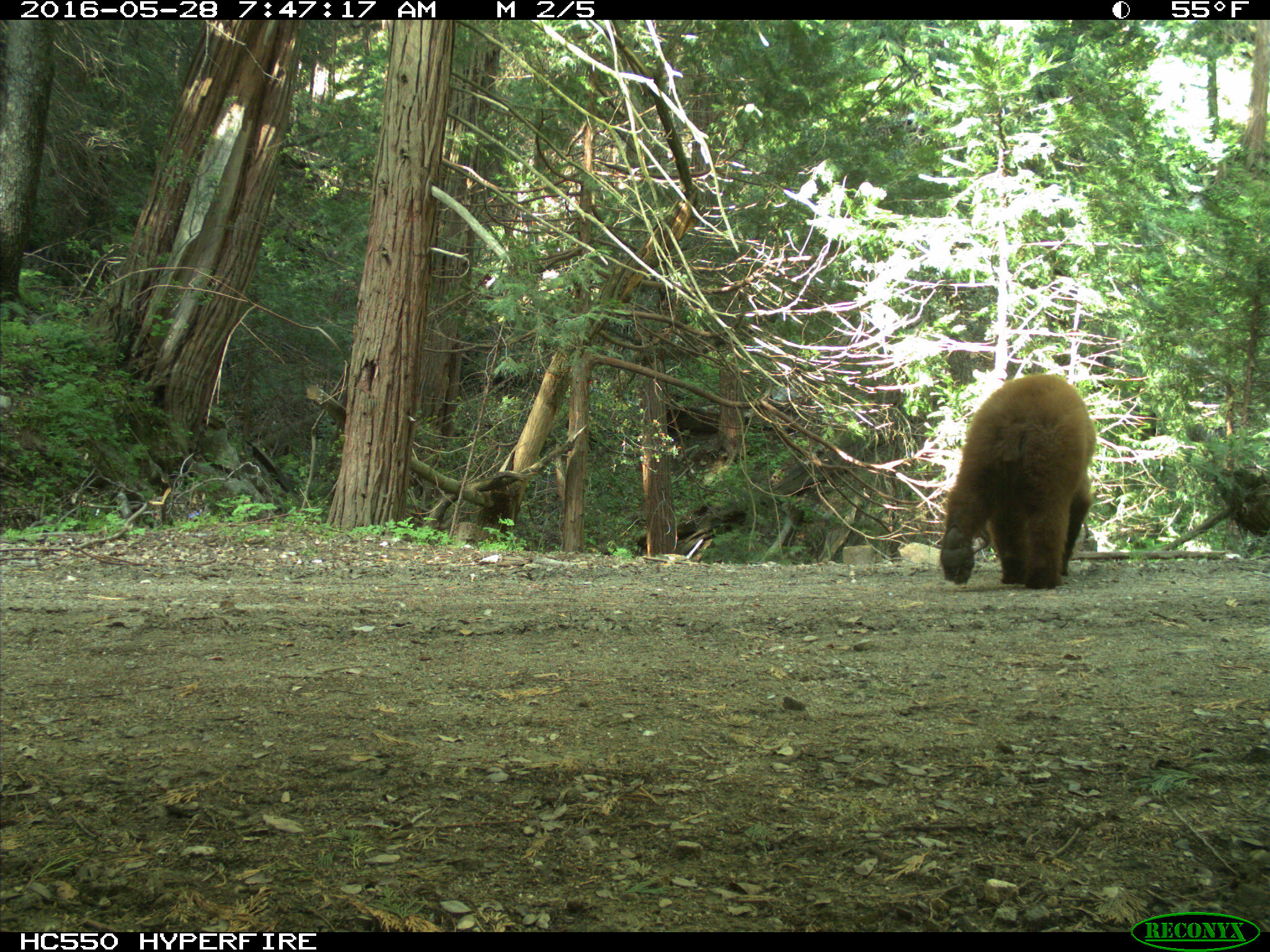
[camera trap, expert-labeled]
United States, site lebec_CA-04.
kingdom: Animalia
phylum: Chordata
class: Mammalia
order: Carnivora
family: Ursidae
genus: Ursus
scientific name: Ursus americanus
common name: american black bear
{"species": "Ursus americanus (american black bear)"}